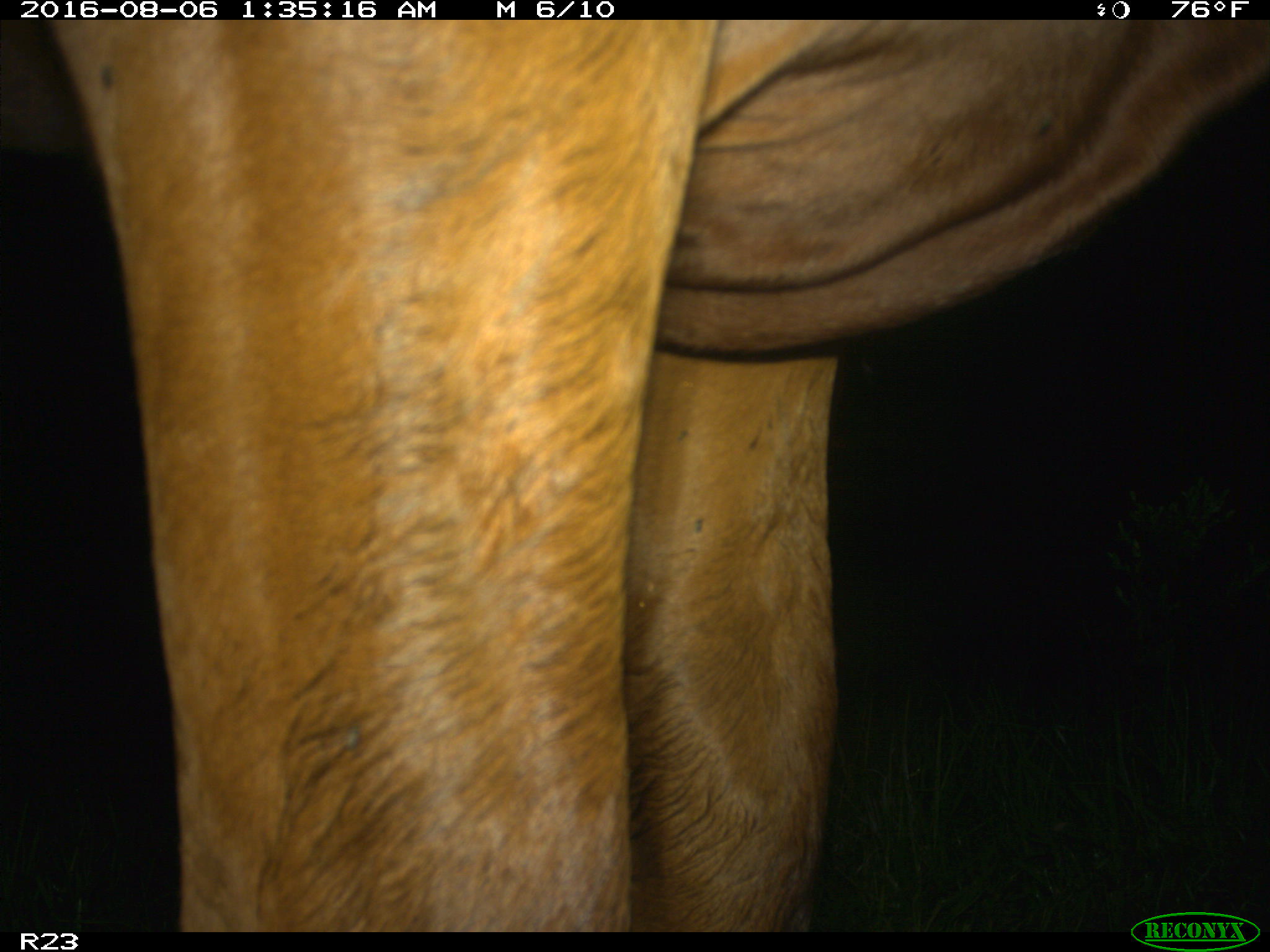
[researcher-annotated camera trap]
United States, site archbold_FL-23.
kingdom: Animalia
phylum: Chordata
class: Mammalia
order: Artiodactyla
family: Bovidae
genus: Bos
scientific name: Bos taurus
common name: domestic cow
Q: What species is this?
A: Bos taurus (domestic cow).